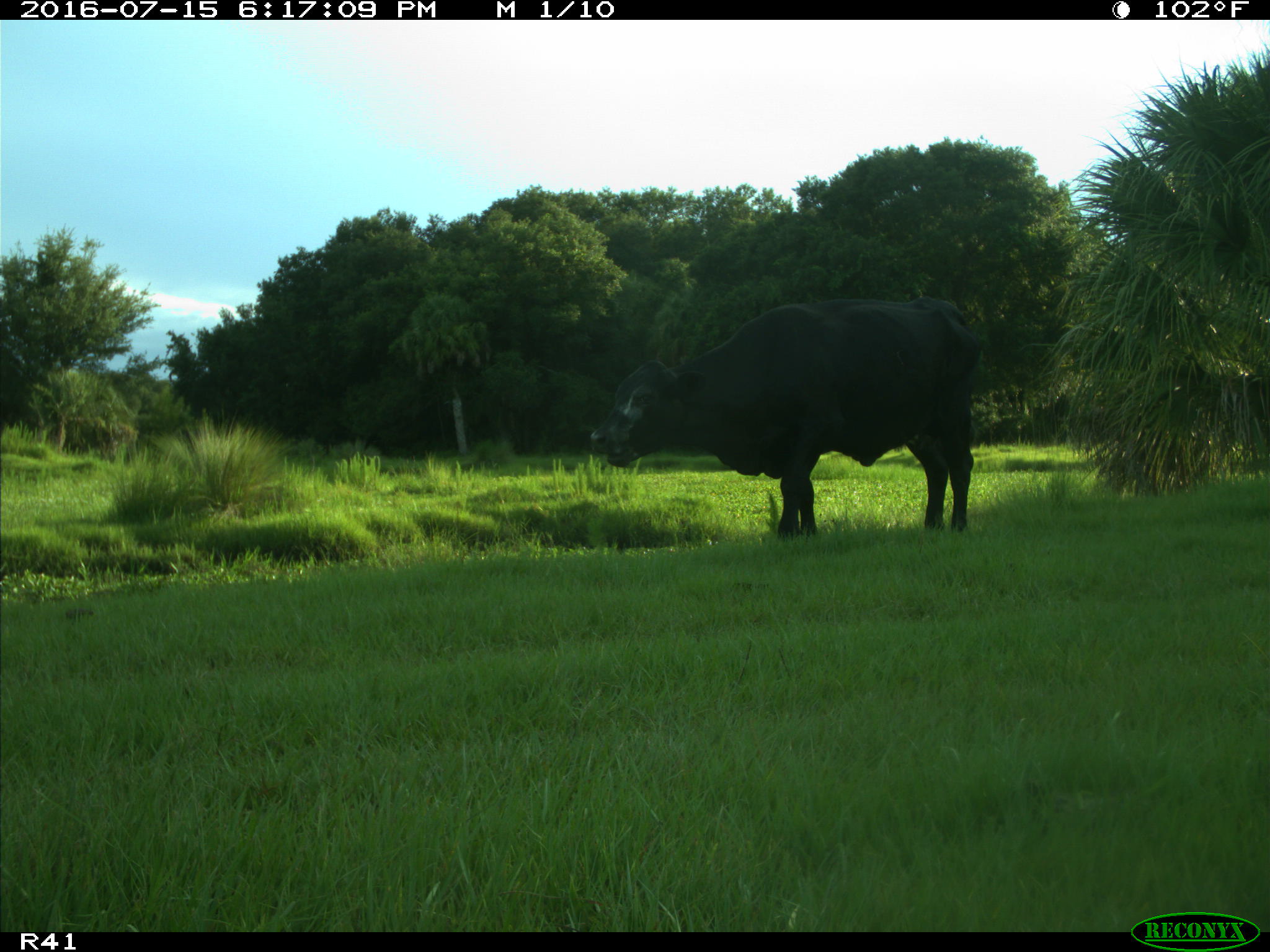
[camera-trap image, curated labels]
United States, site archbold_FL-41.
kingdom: Animalia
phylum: Chordata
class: Mammalia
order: Artiodactyla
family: Bovidae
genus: Bos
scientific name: Bos taurus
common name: domestic cow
Bos taurus (domestic cow).